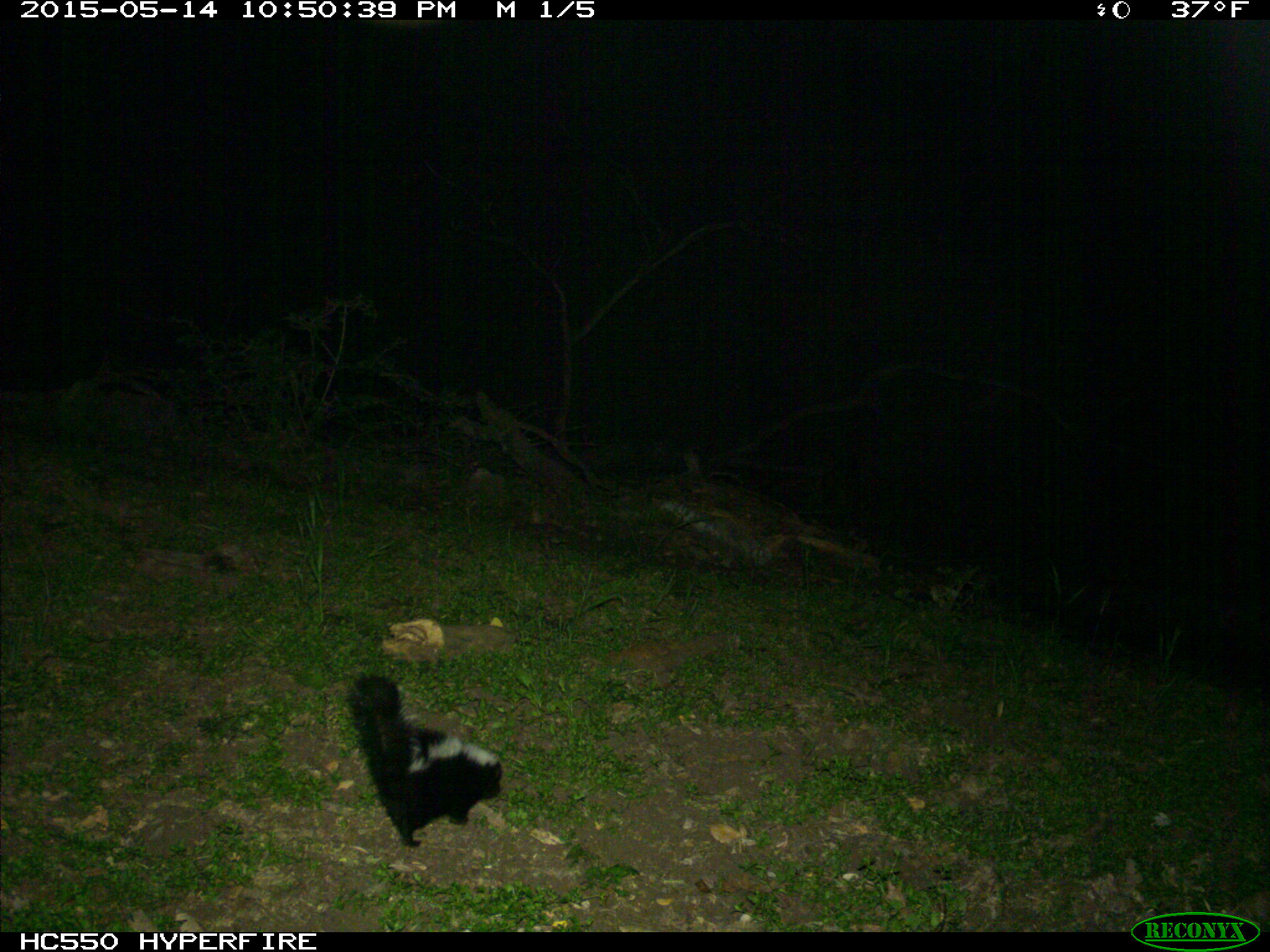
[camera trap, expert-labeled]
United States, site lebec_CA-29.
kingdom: Animalia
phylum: Chordata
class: Mammalia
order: Carnivora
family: Mephitidae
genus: Mephitis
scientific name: Mephitis mephitis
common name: striped skunk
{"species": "Mephitis mephitis (striped skunk)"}